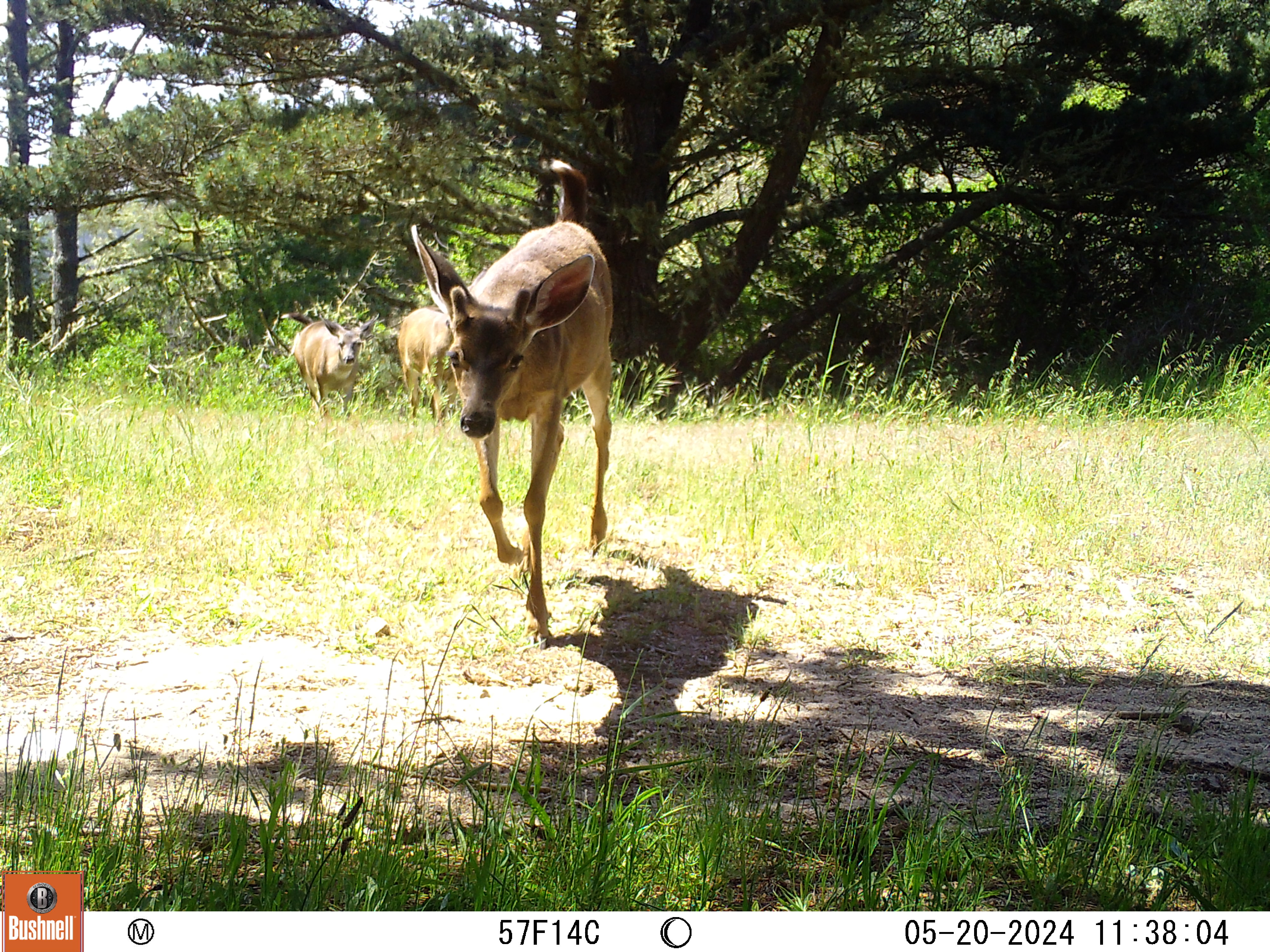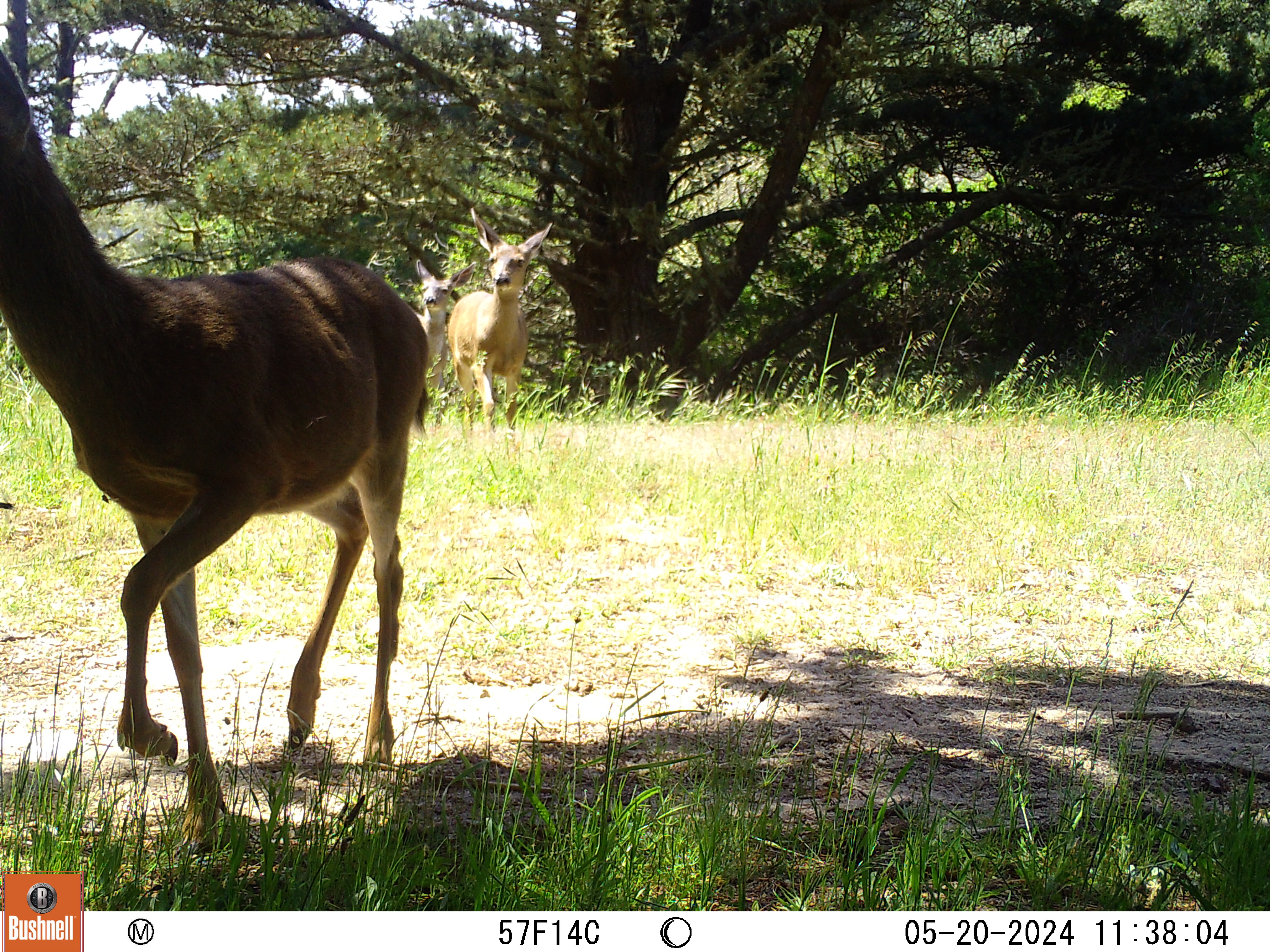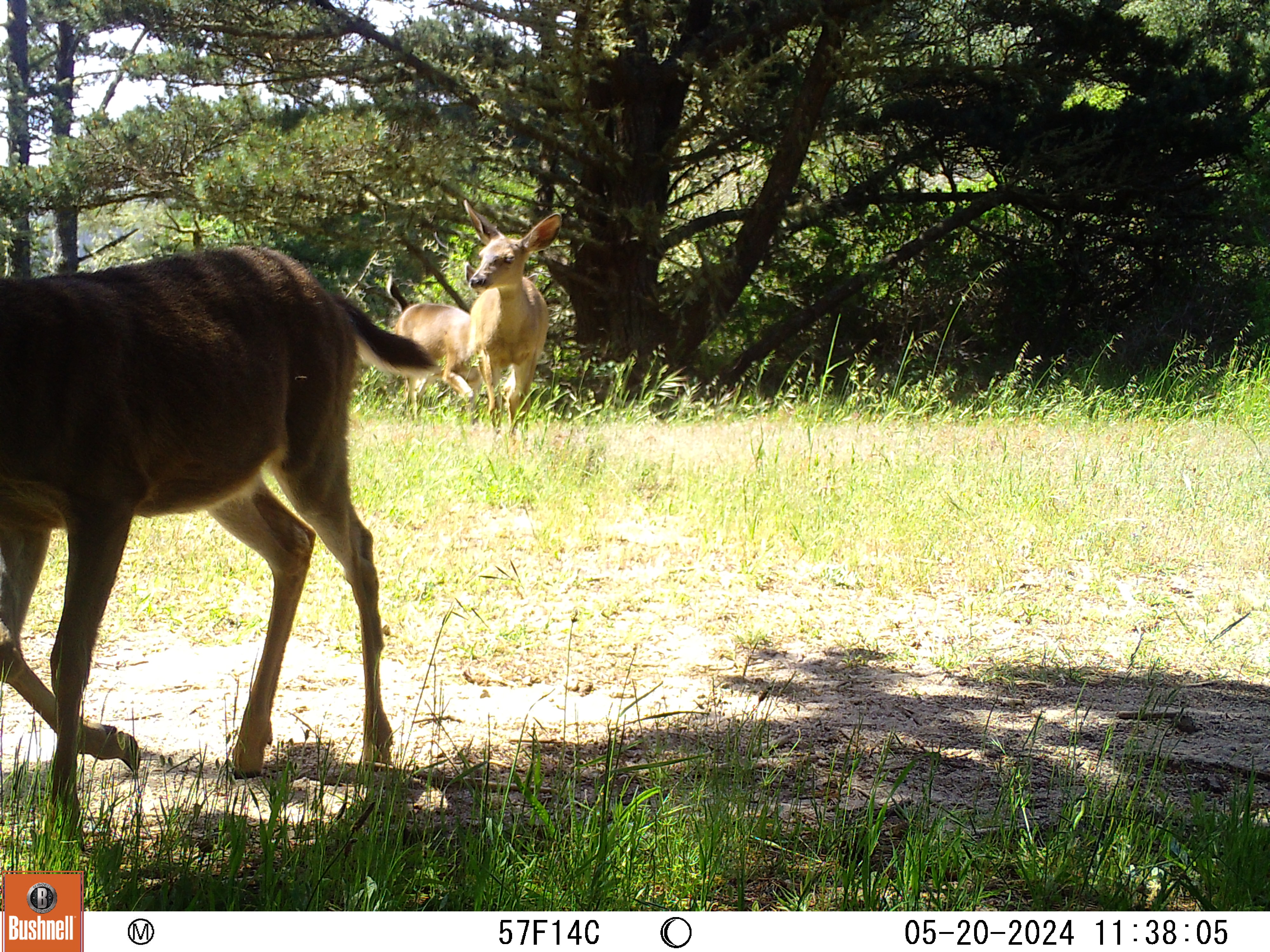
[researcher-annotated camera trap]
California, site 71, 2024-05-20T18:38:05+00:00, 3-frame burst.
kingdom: Animalia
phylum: Chordata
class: Mammalia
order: Artiodactyla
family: Cervidae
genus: Odocoileus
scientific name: Odocoileus hemionus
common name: mule deer